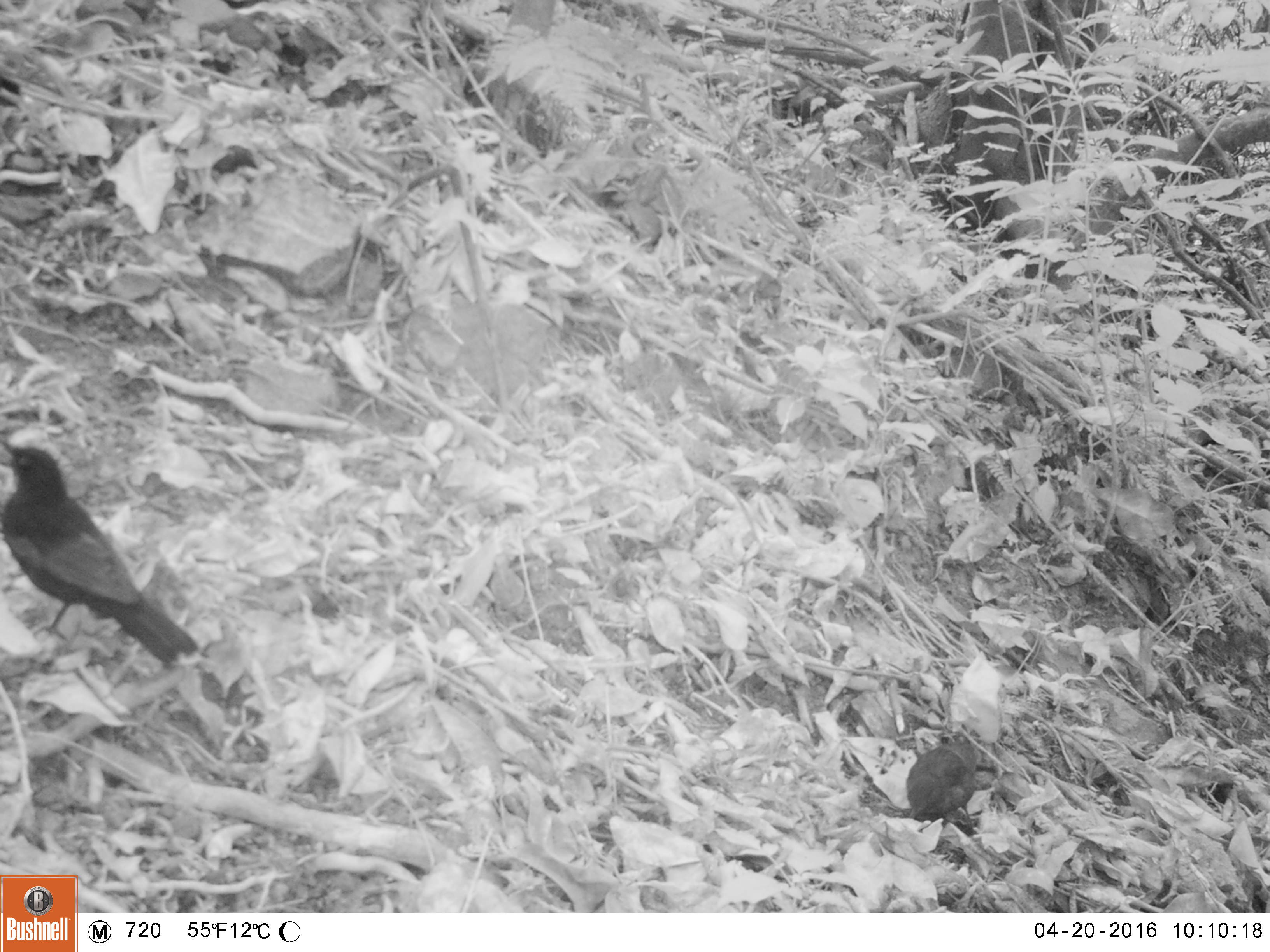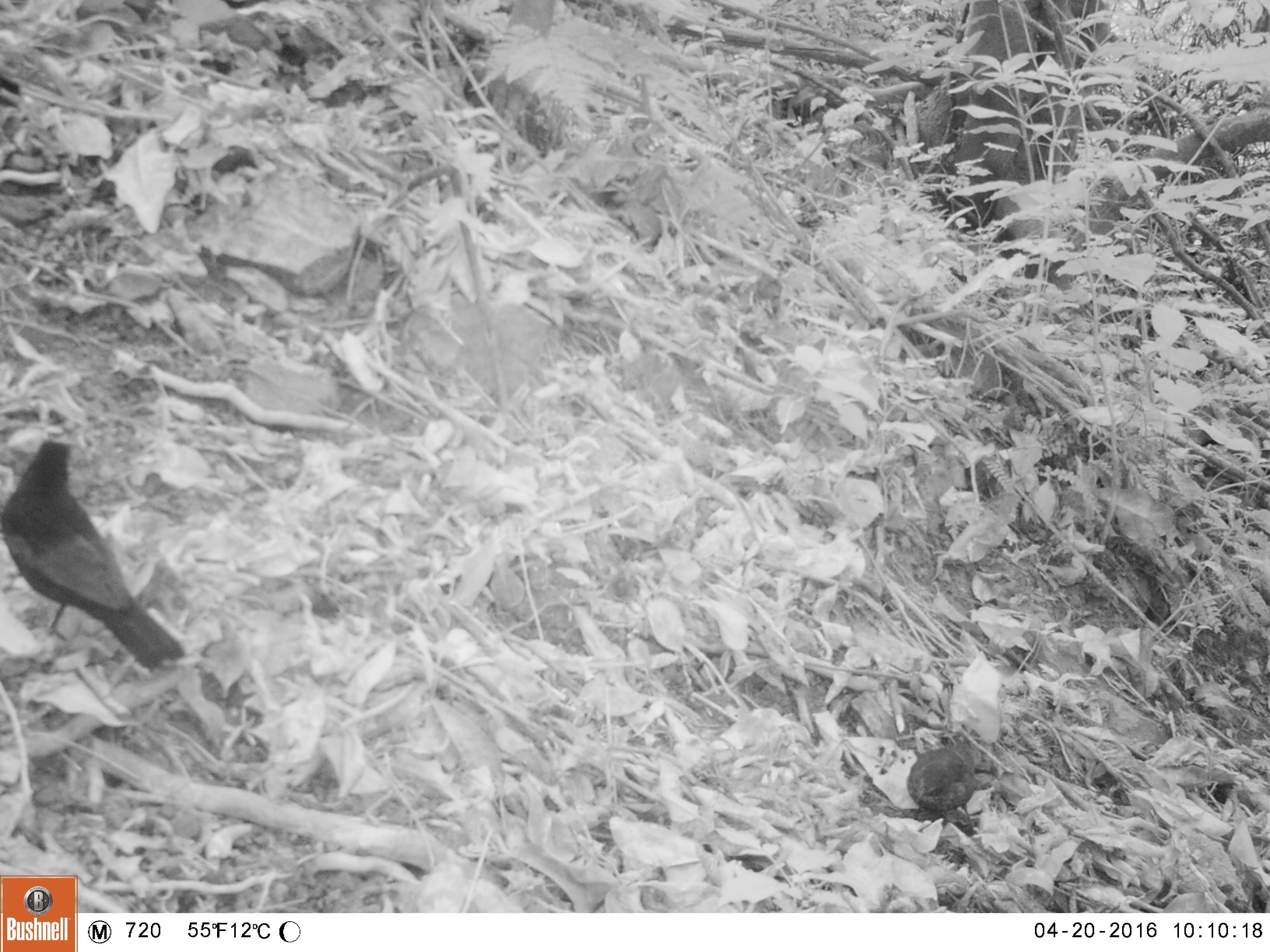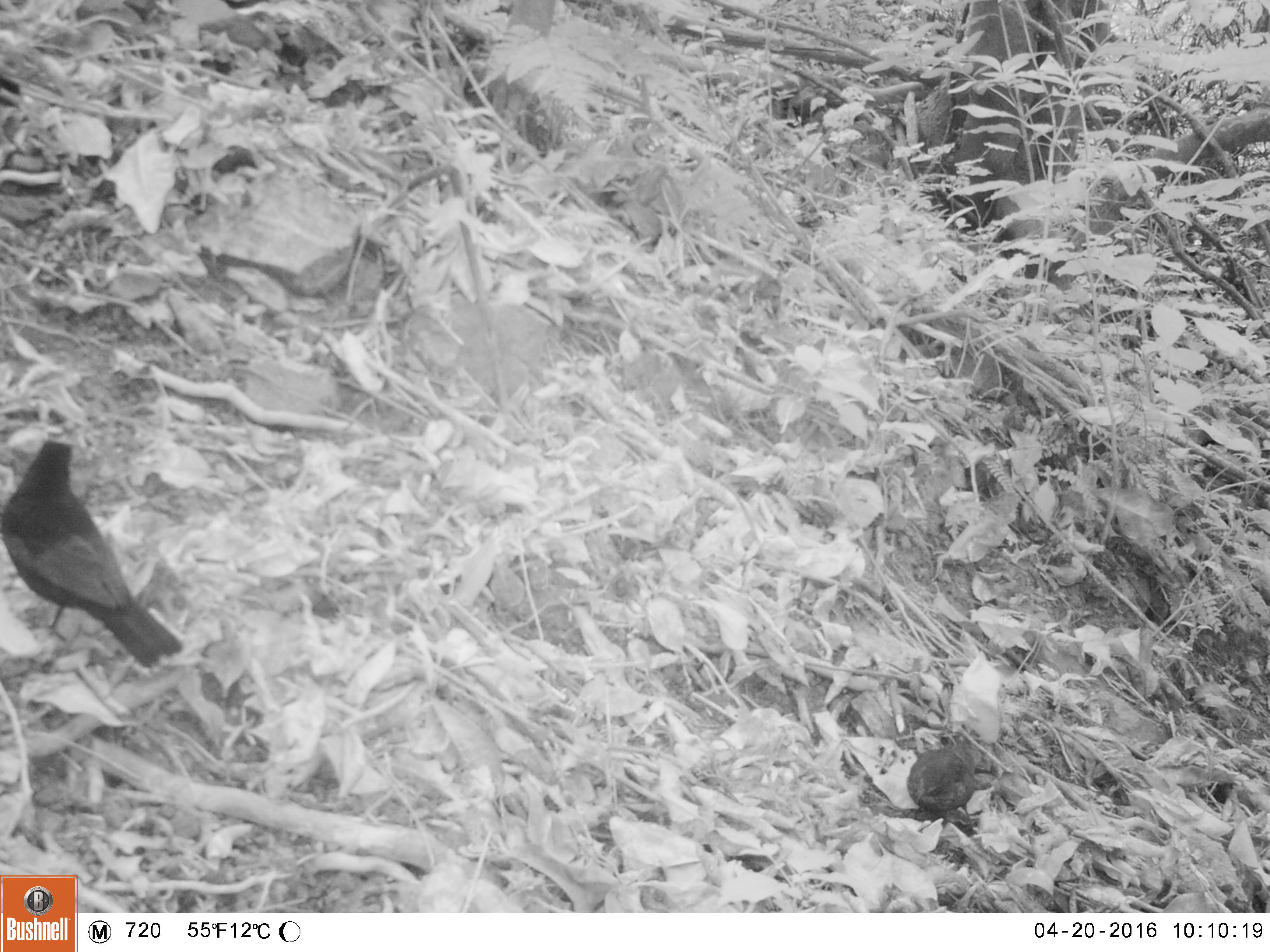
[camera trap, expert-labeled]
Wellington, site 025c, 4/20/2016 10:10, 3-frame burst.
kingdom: Animalia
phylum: Chordata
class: Aves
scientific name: Aves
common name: bird